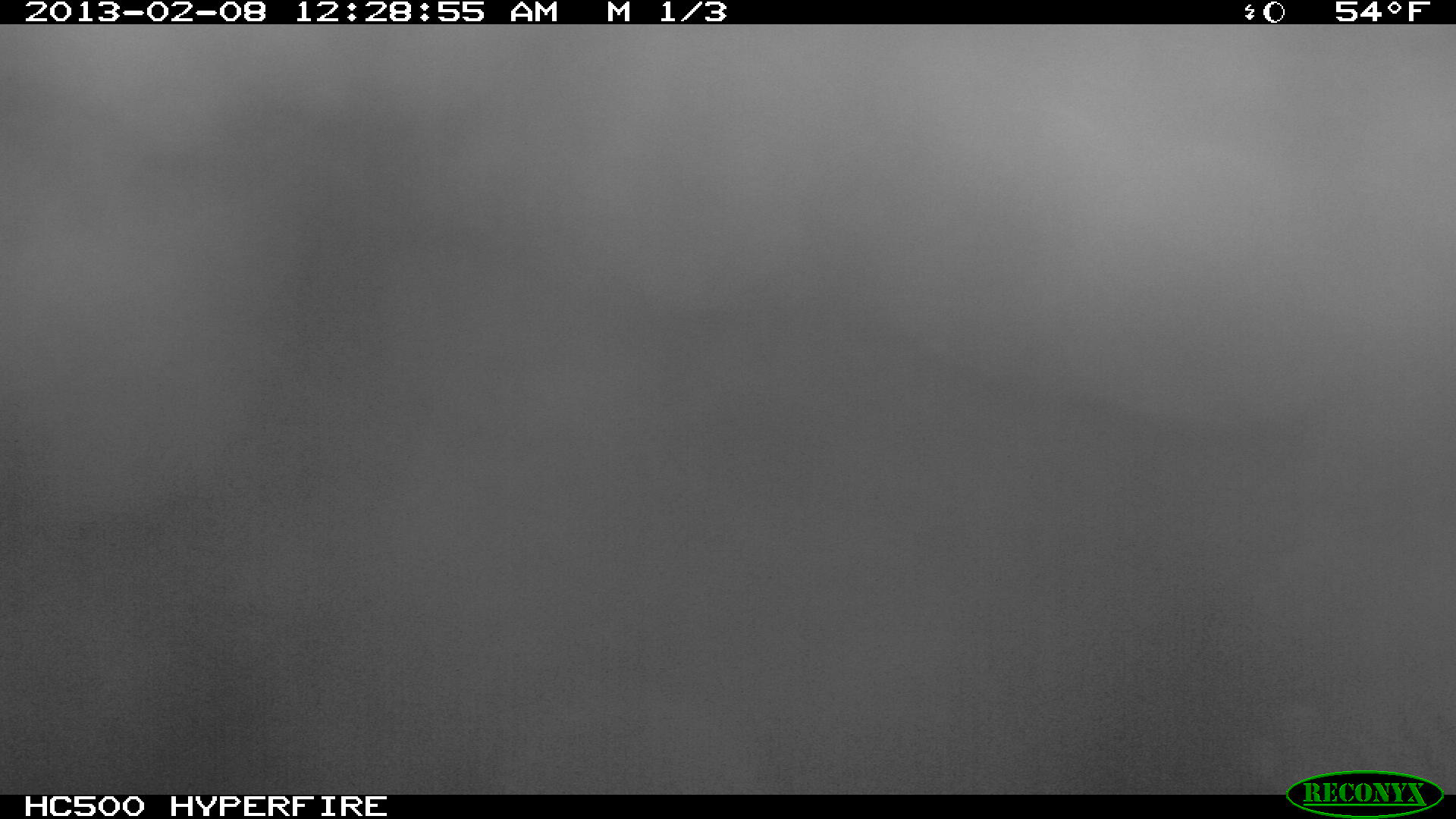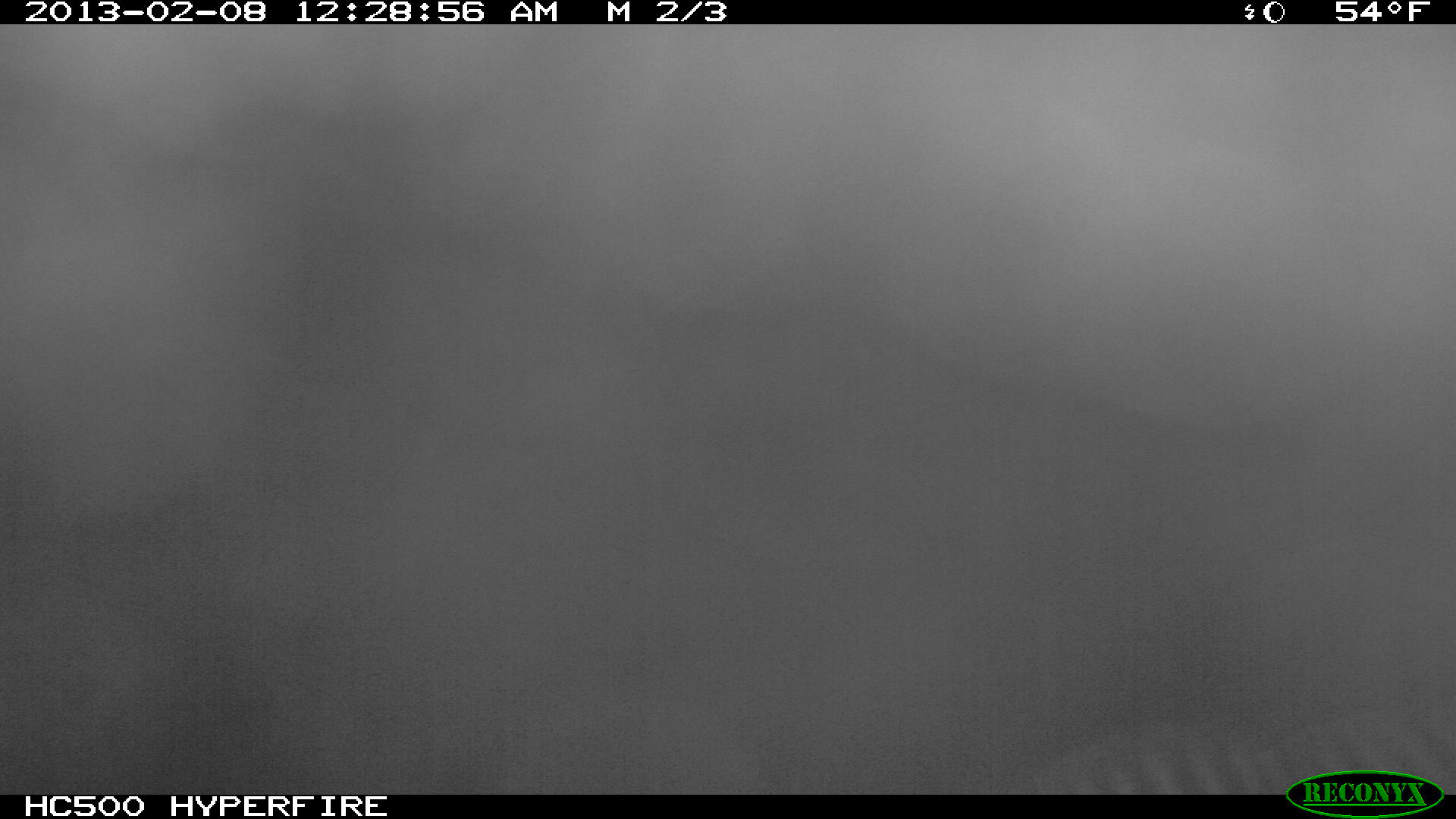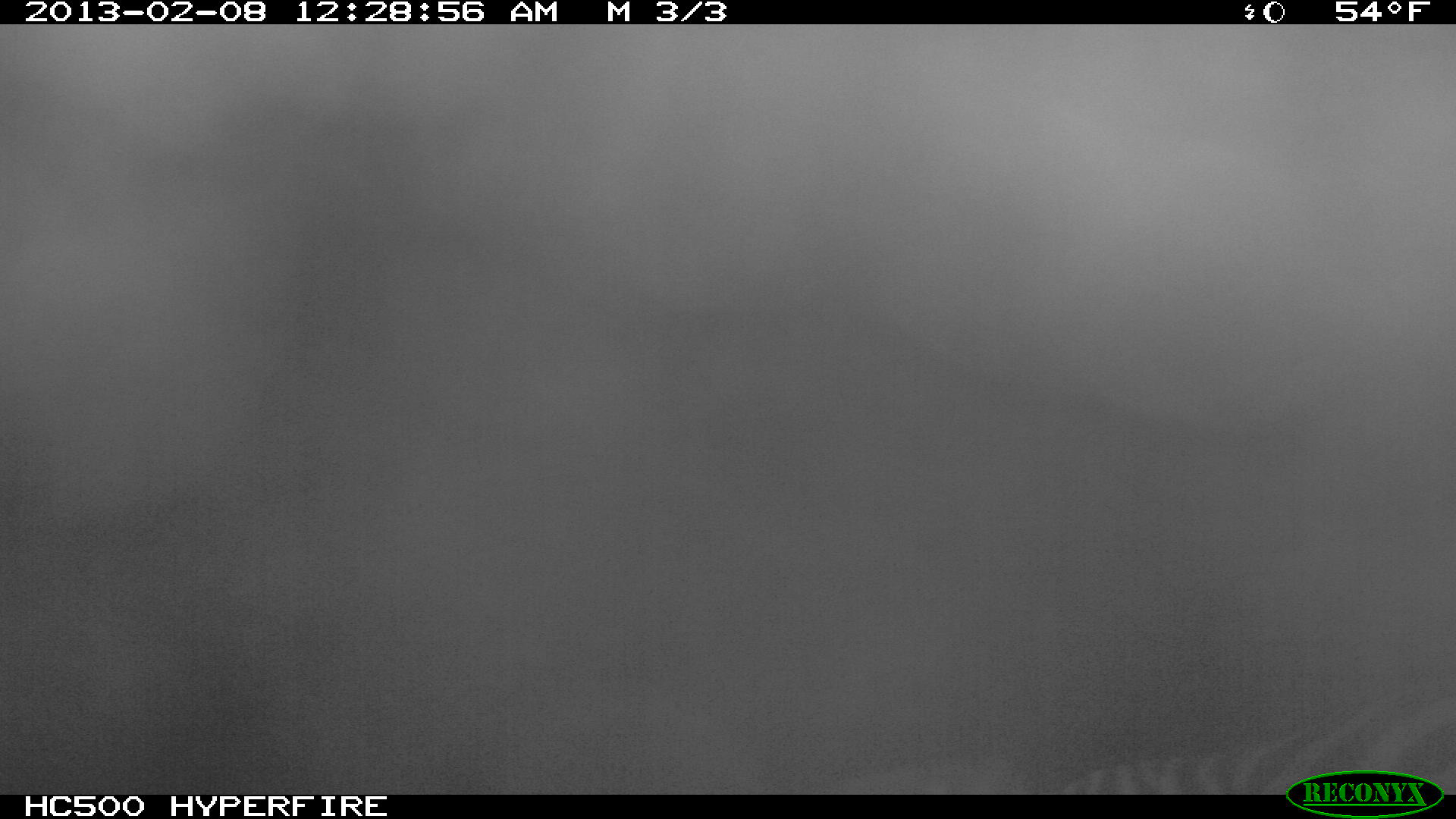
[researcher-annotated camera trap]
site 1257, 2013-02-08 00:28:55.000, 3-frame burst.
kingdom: Animalia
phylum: Chordata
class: Mammalia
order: Perissodactyla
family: Equidae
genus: Equus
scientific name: Equus quagga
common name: plains zebra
Equus quagga (plains zebra), count 1.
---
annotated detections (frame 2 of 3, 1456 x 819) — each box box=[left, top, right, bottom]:
equus quagga: box=[1025, 696, 1456, 788]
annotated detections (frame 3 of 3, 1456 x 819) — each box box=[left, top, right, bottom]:
equus quagga: box=[1051, 690, 1456, 793]